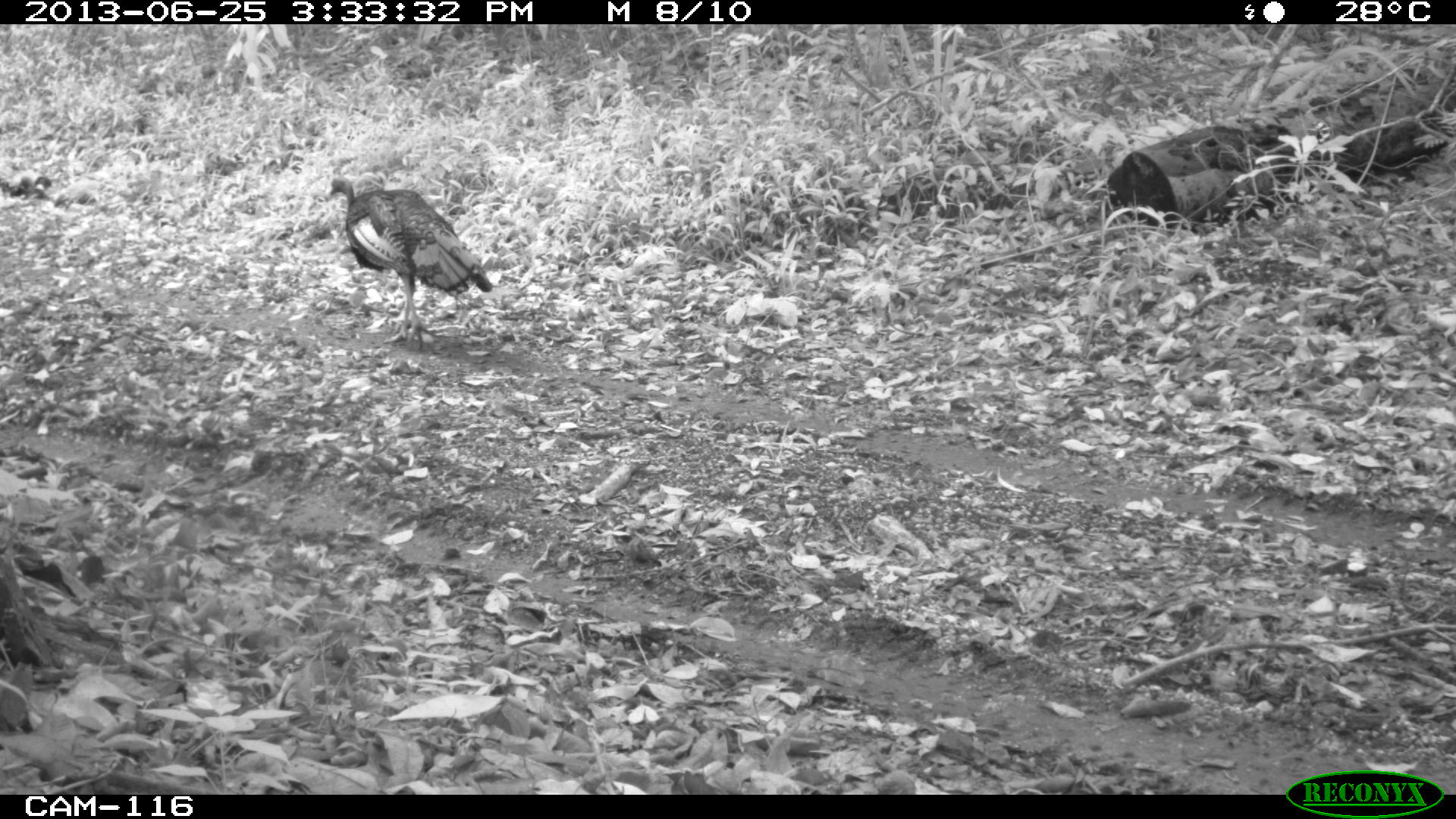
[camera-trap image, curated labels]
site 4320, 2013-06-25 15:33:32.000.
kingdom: Animalia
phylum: Chordata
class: Aves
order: Galliformes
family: Phasianidae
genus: Meleagris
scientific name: Meleagris ocellata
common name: ocellated turkey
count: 1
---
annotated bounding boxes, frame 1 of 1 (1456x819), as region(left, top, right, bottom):
meleagris ocellata: region(328, 175, 493, 351)